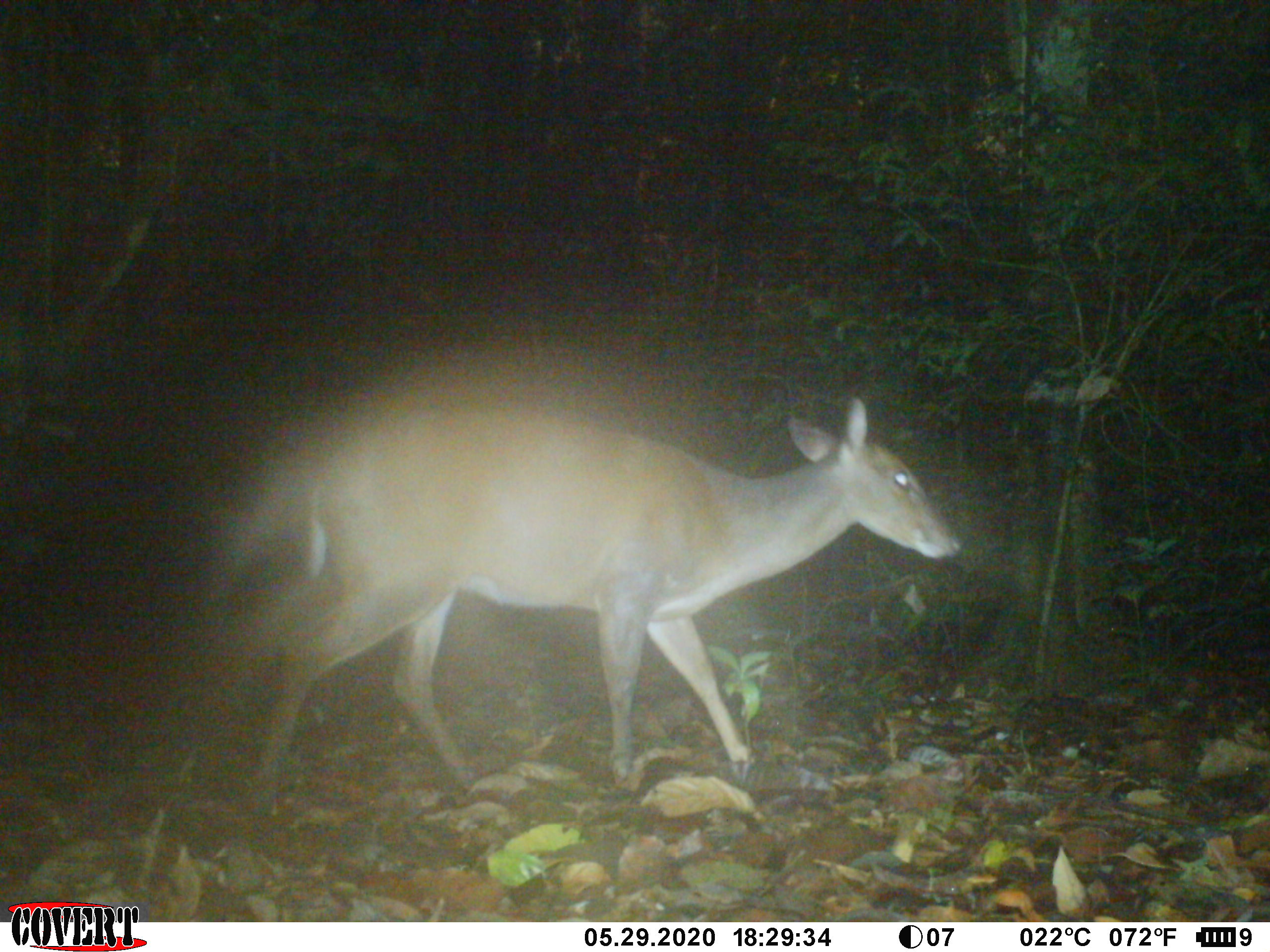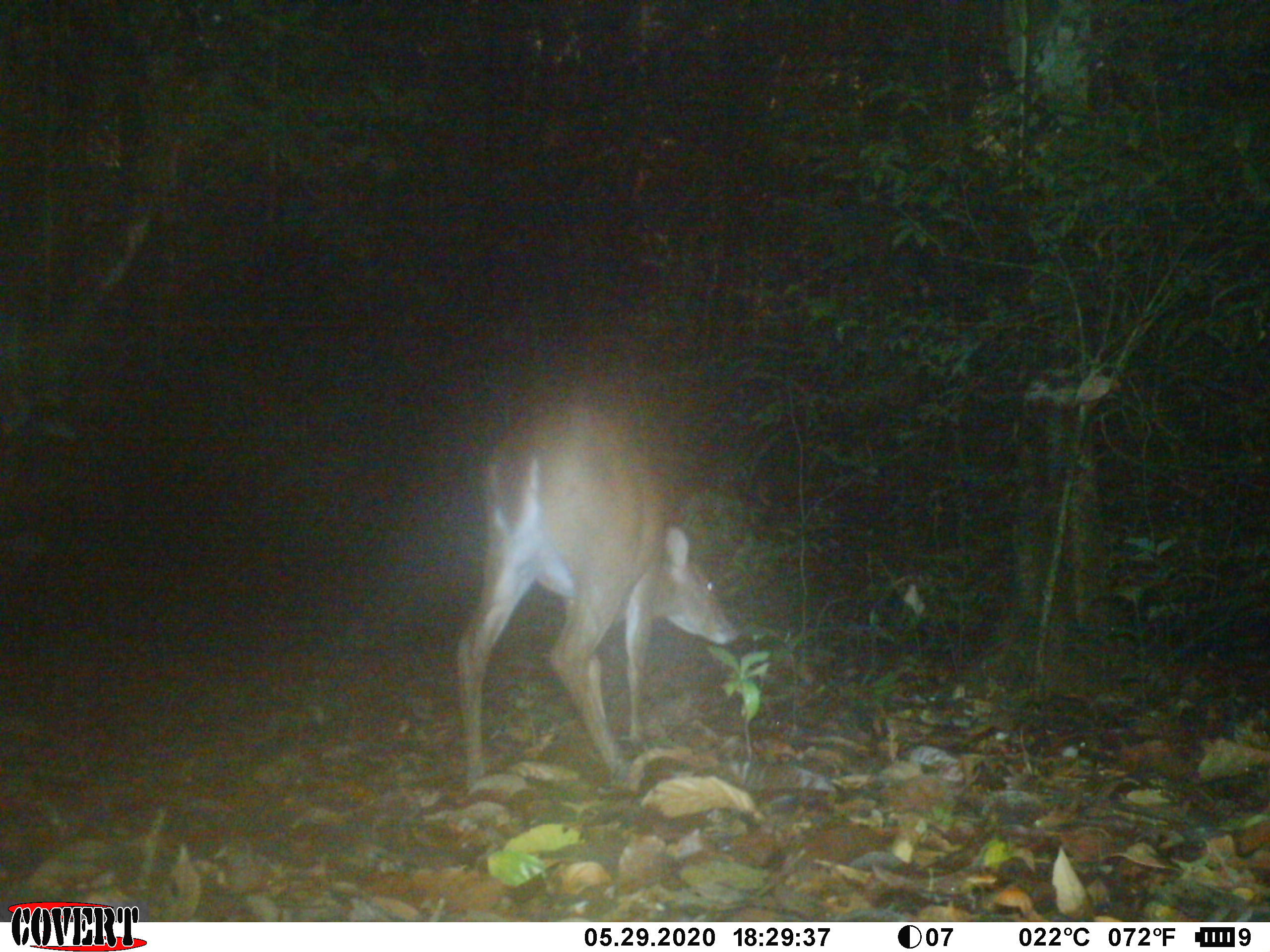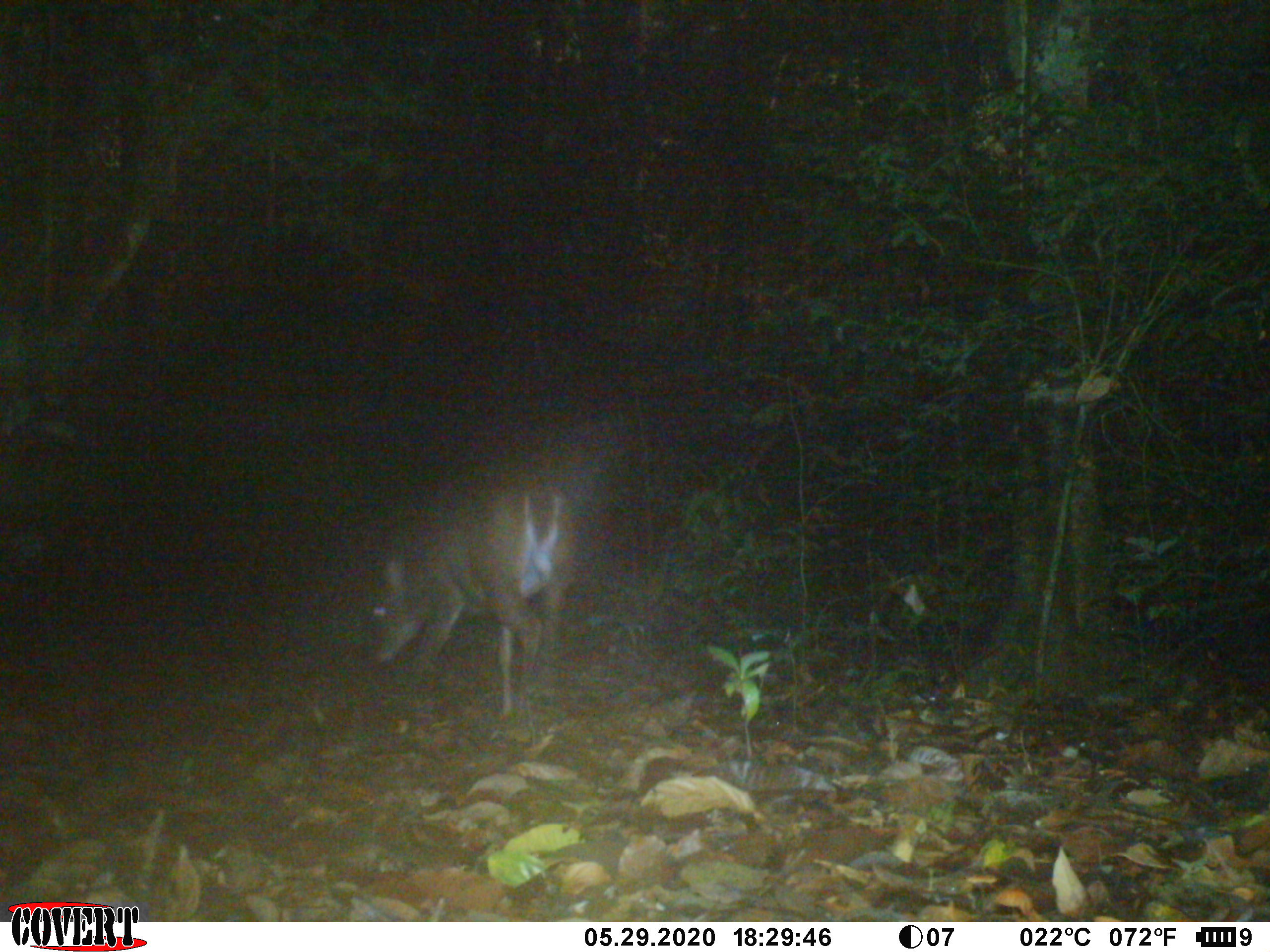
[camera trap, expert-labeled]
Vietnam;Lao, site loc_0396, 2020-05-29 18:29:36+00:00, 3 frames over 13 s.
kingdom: Animalia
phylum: Chordata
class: Mammalia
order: Artiodactyla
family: Cervidae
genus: Muntiacus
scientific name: Muntiacus vuquangensis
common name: large-antlered muntjac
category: large antlered muntjac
Large antlered muntjac (large-antlered muntjac) (Muntiacus vuquangensis). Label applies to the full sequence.